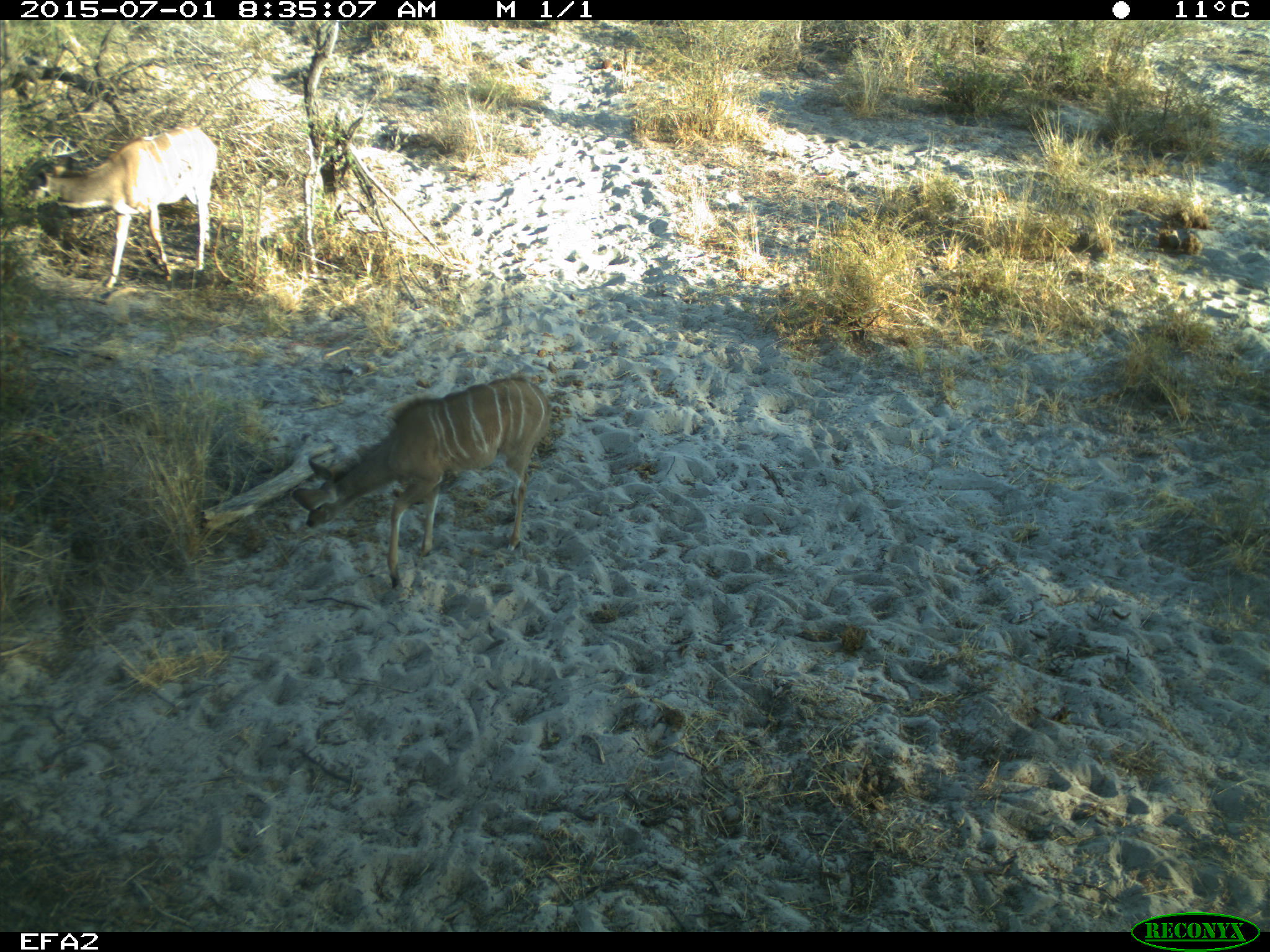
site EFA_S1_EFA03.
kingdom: Animalia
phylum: Chordata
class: Mammalia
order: Artiodactyla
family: Bovidae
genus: Tragelaphus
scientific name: Tragelaphus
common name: kudu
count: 2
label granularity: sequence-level